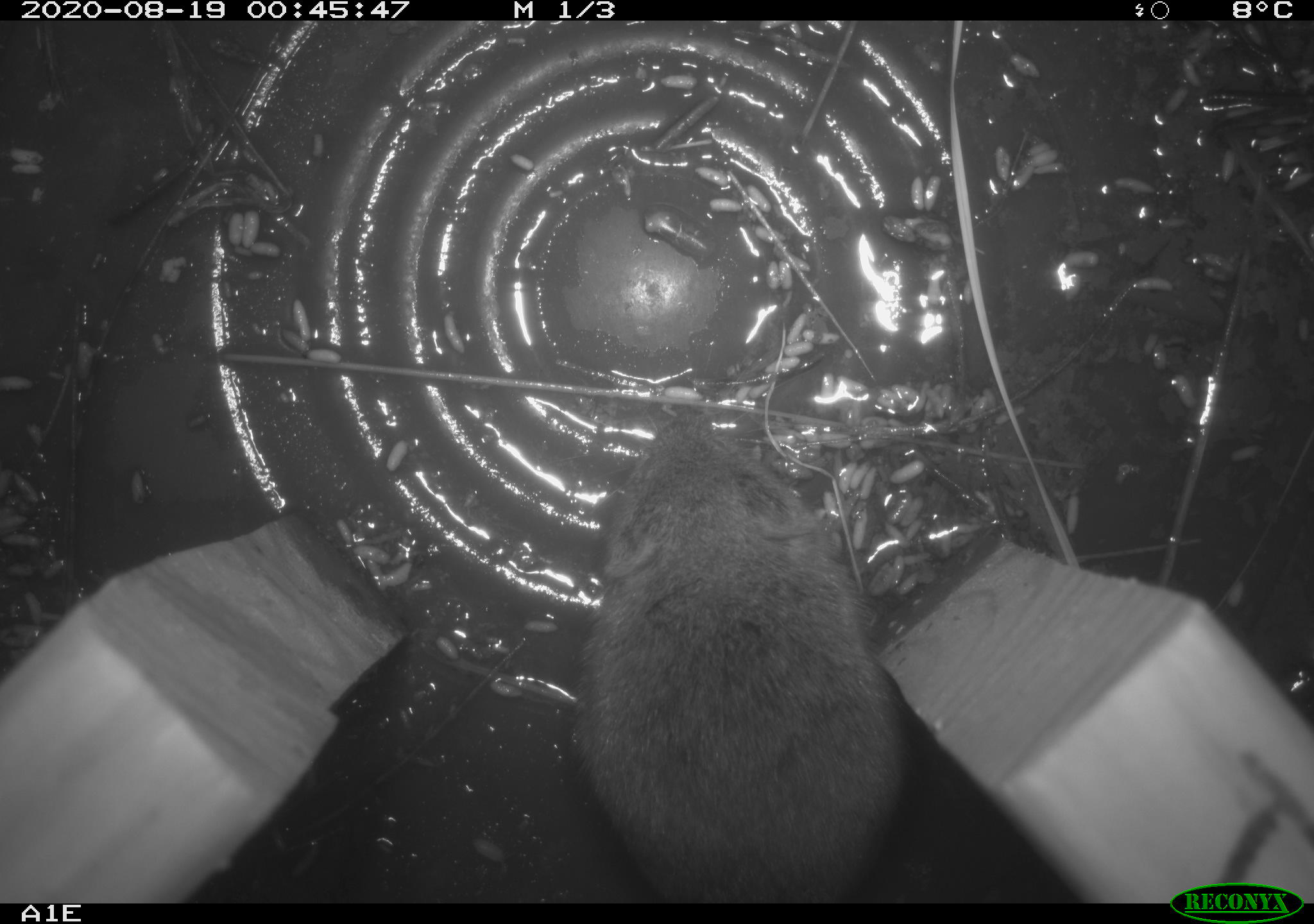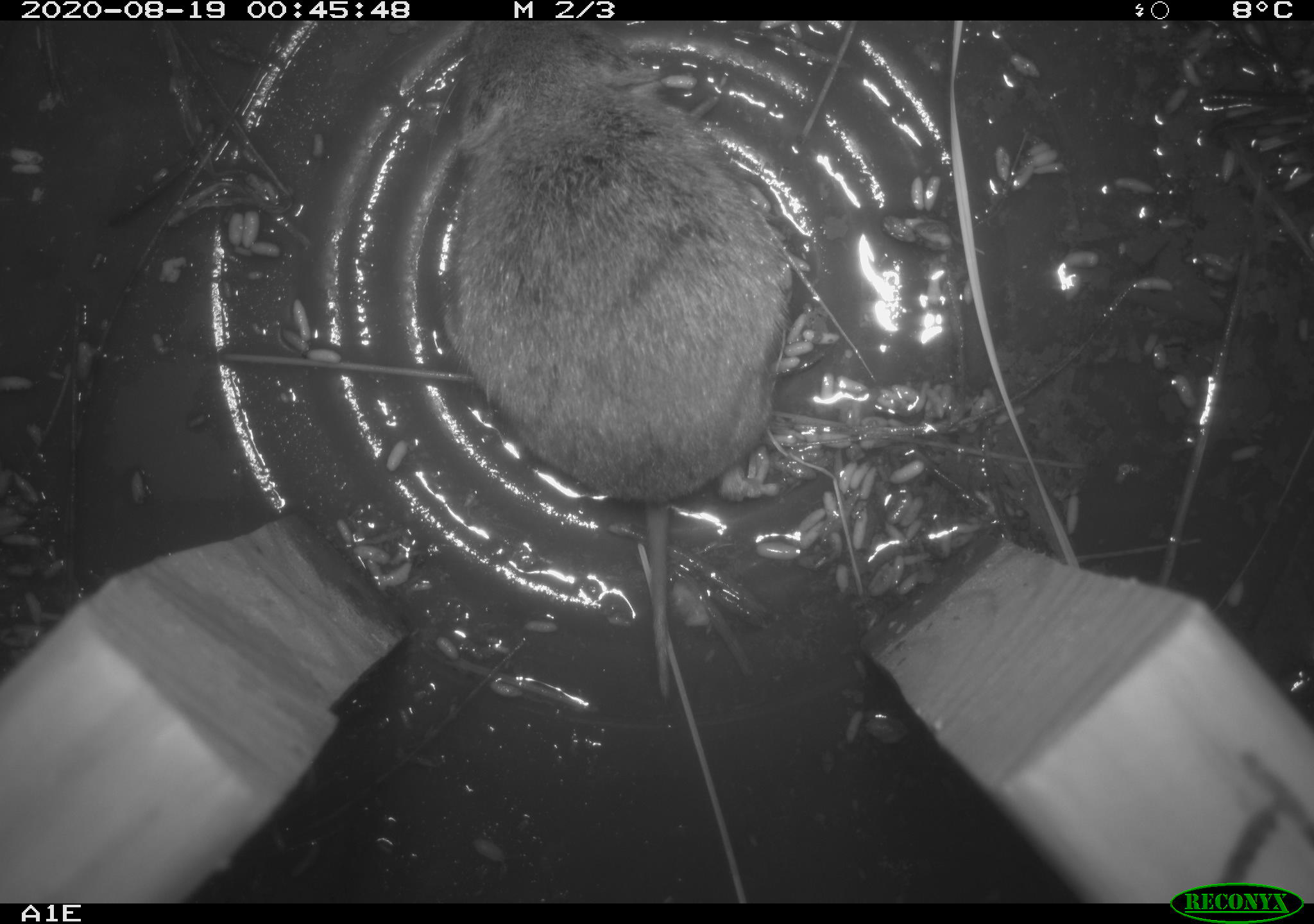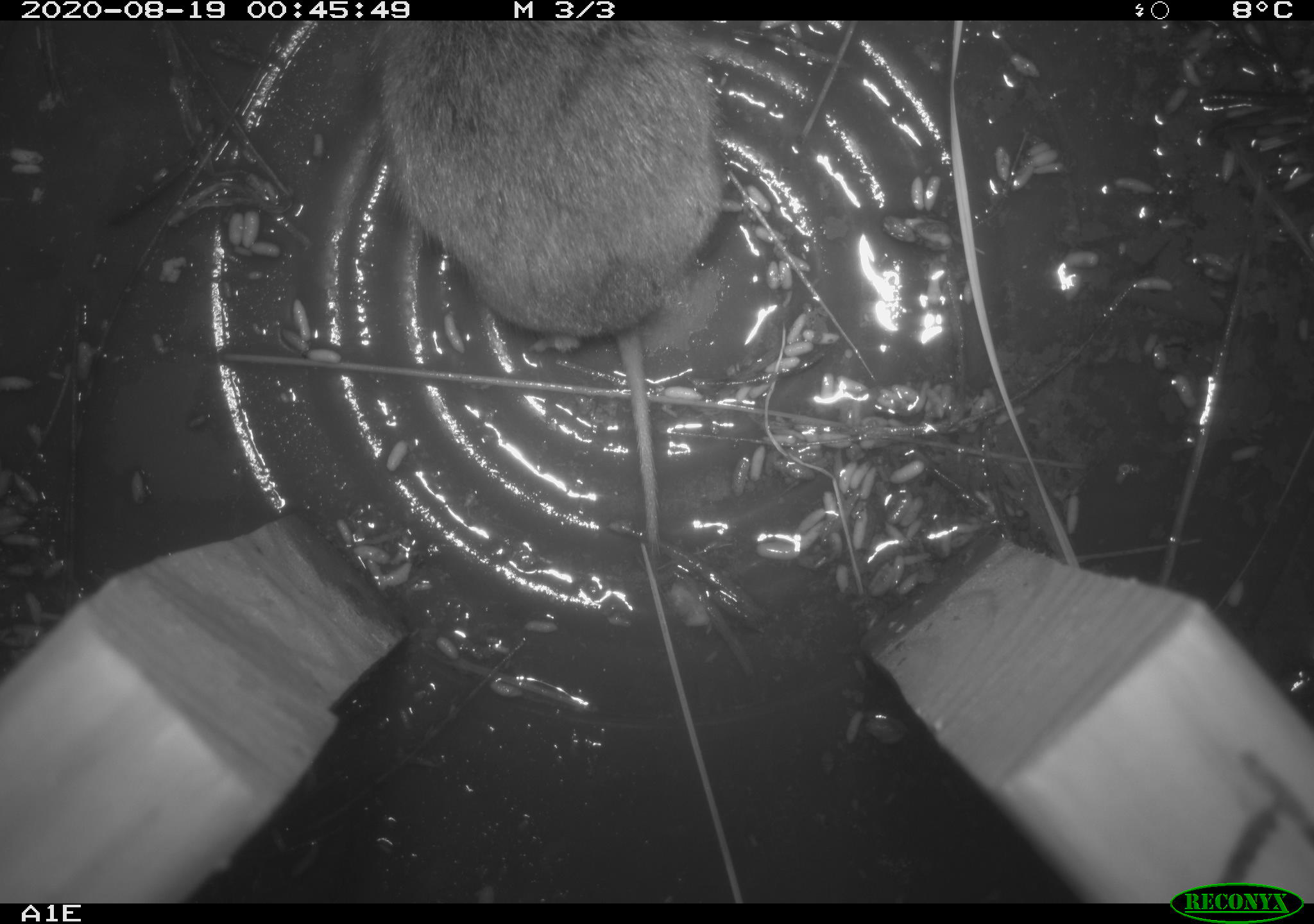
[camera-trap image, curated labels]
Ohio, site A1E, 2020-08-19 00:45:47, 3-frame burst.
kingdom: Animalia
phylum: Chordata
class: Mammalia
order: Rodentia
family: Cricetidae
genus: Microtus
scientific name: Microtus pennsylvanicus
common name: meadow vole